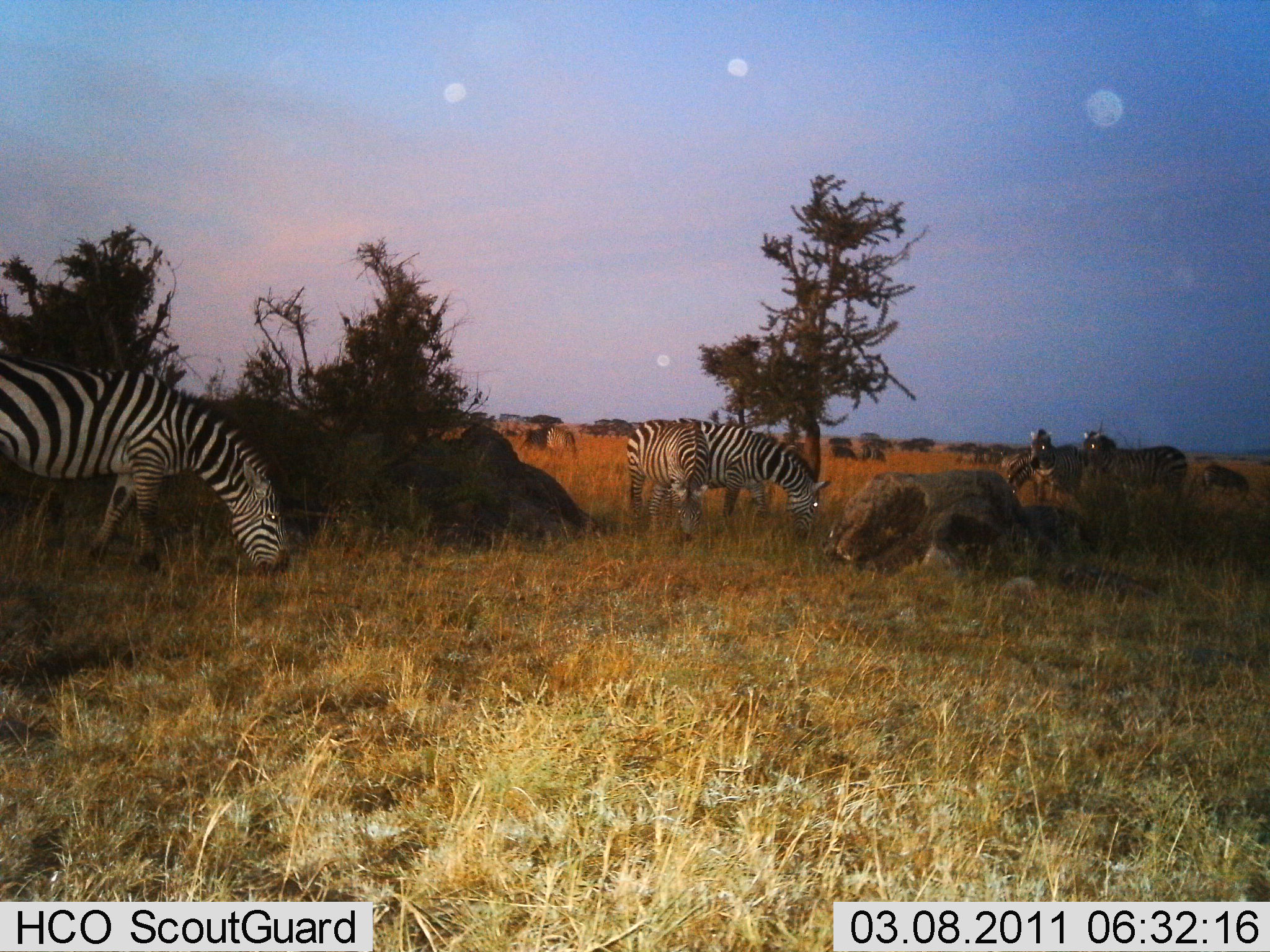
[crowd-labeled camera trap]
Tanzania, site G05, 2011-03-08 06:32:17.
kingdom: Animalia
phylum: Chordata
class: Mammalia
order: Perissodactyla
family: Equidae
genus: Equus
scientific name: Equus quagga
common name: plains zebra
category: zebra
Zebra (plains zebra) (Equus quagga), count 5. Behavior (volunteer vote fractions): standing 31%, resting 0%, moving 0%, interacting 8%. Young present (vote fraction): 8%. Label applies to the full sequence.